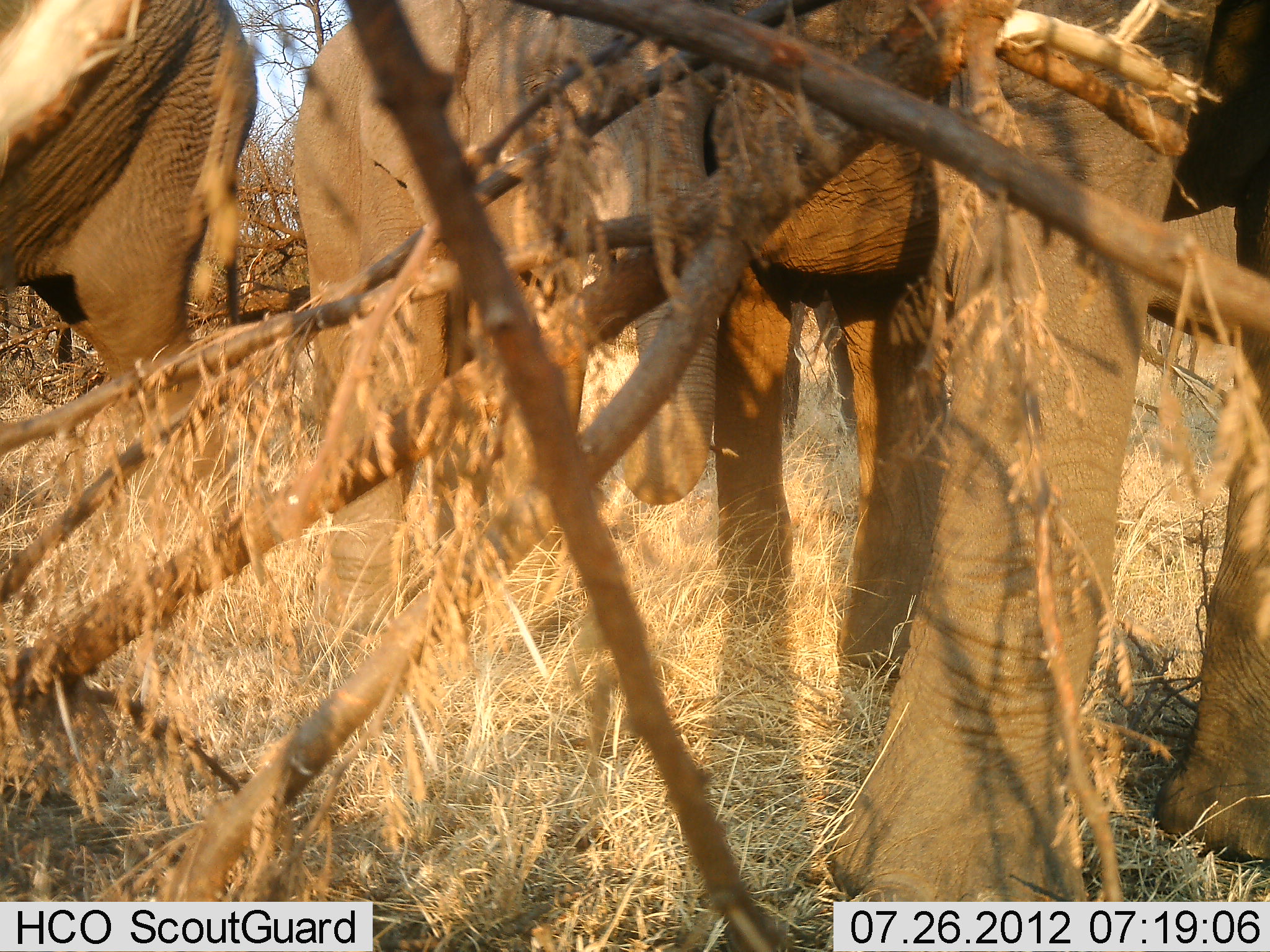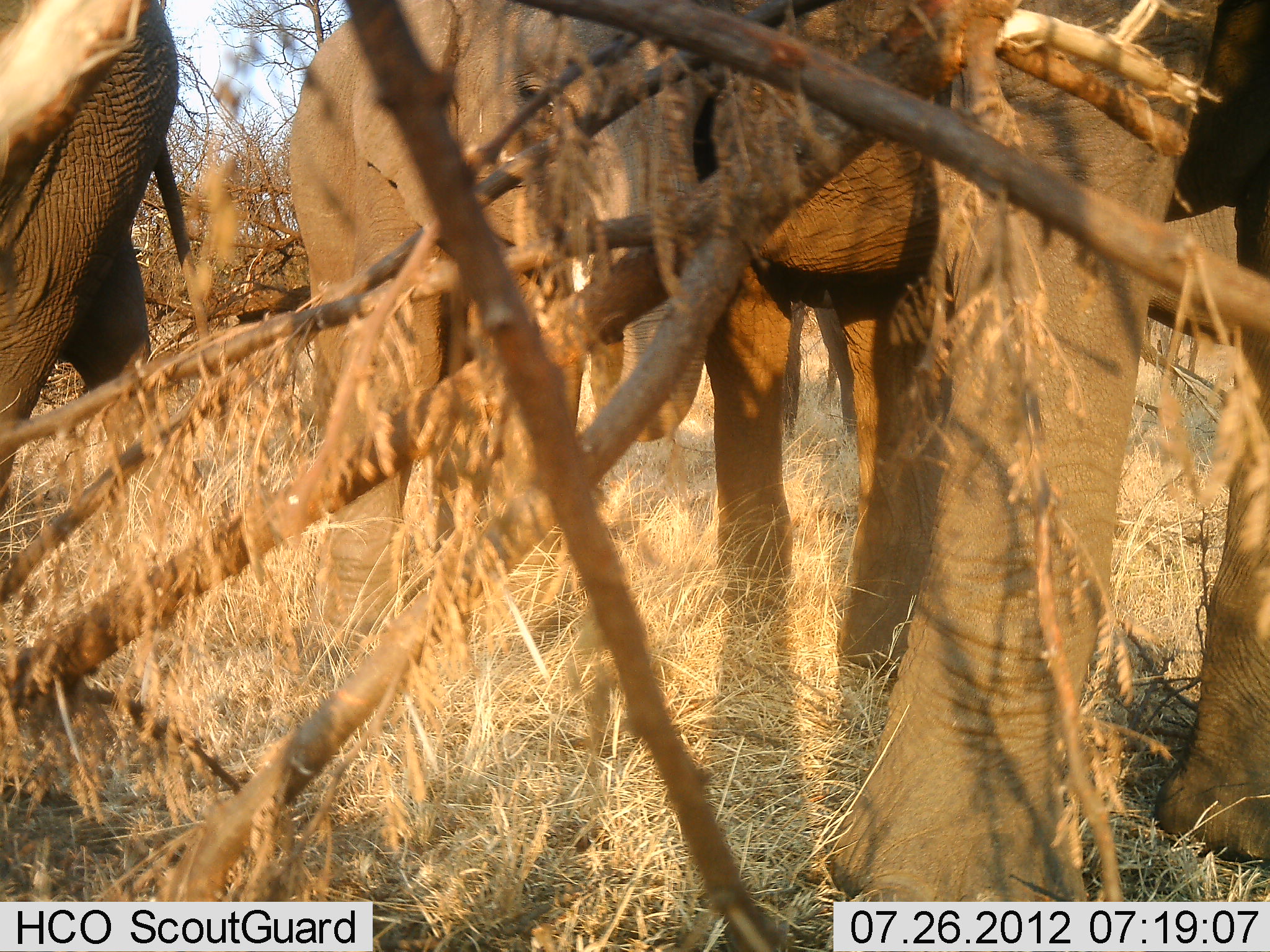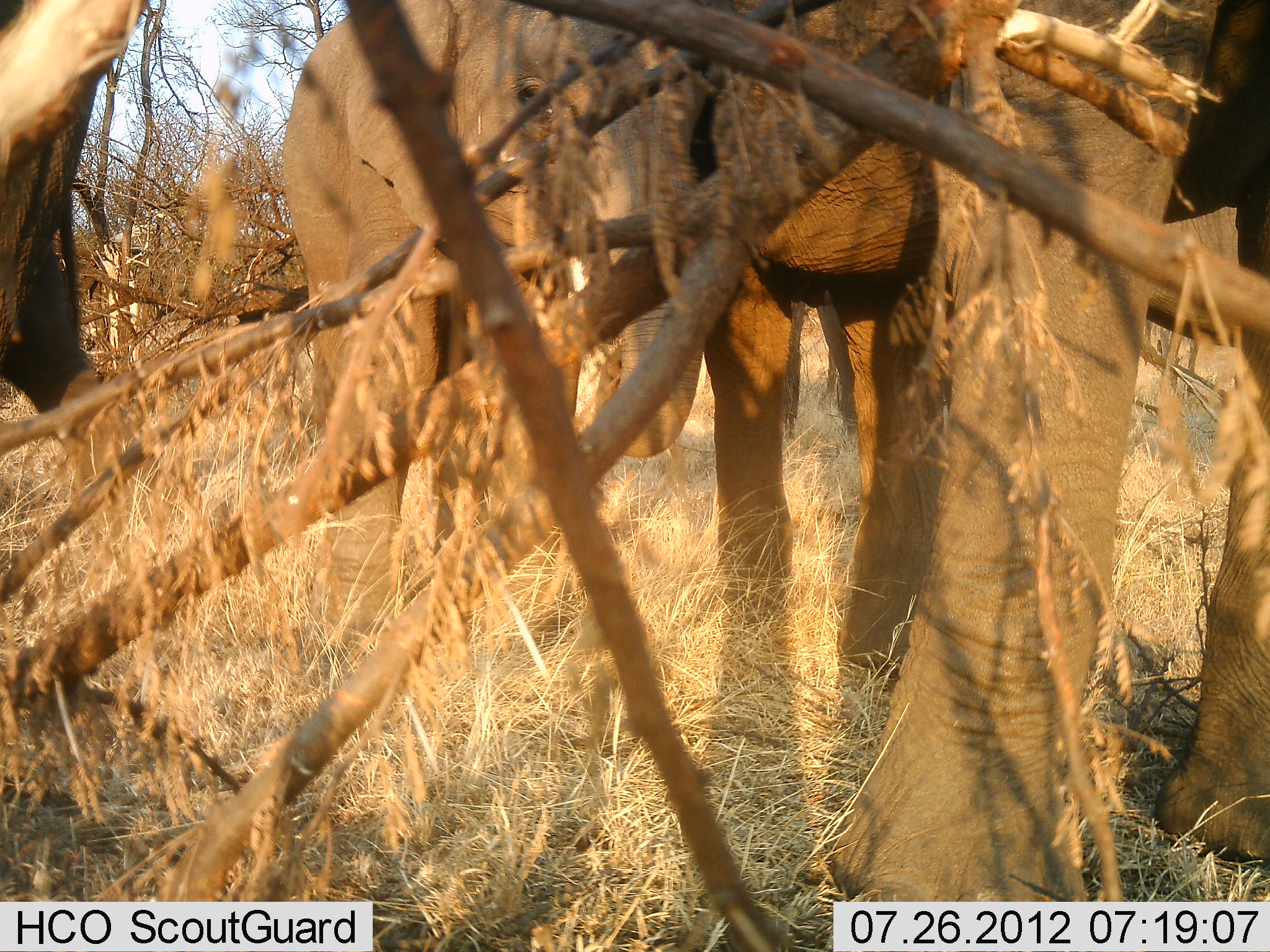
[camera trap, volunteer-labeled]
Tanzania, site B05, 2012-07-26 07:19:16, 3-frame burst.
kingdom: Animalia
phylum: Chordata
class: Mammalia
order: Proboscidea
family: Elephantidae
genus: Loxodonta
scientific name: Loxodonta africana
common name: african bush elephant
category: elephant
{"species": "elephant (african bush elephant) (Loxodonta africana)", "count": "3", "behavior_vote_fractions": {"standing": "90%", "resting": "0%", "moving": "60%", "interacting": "0%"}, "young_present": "0%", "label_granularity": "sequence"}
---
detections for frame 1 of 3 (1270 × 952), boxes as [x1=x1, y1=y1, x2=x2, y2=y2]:
animal: [x1=717, y1=2, x2=1270, y2=947]; [x1=301, y1=0, x2=710, y2=657]; [x1=0, y1=0, x2=247, y2=511]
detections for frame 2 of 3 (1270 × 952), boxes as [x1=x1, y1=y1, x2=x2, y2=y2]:
animal: [x1=719, y1=2, x2=1270, y2=947]; [x1=290, y1=0, x2=711, y2=665]; [x1=0, y1=1, x2=183, y2=505]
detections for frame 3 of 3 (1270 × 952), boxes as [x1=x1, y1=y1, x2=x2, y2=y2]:
animal: [x1=651, y1=0, x2=1270, y2=898]; [x1=282, y1=0, x2=949, y2=671]; [x1=1, y1=0, x2=139, y2=471]